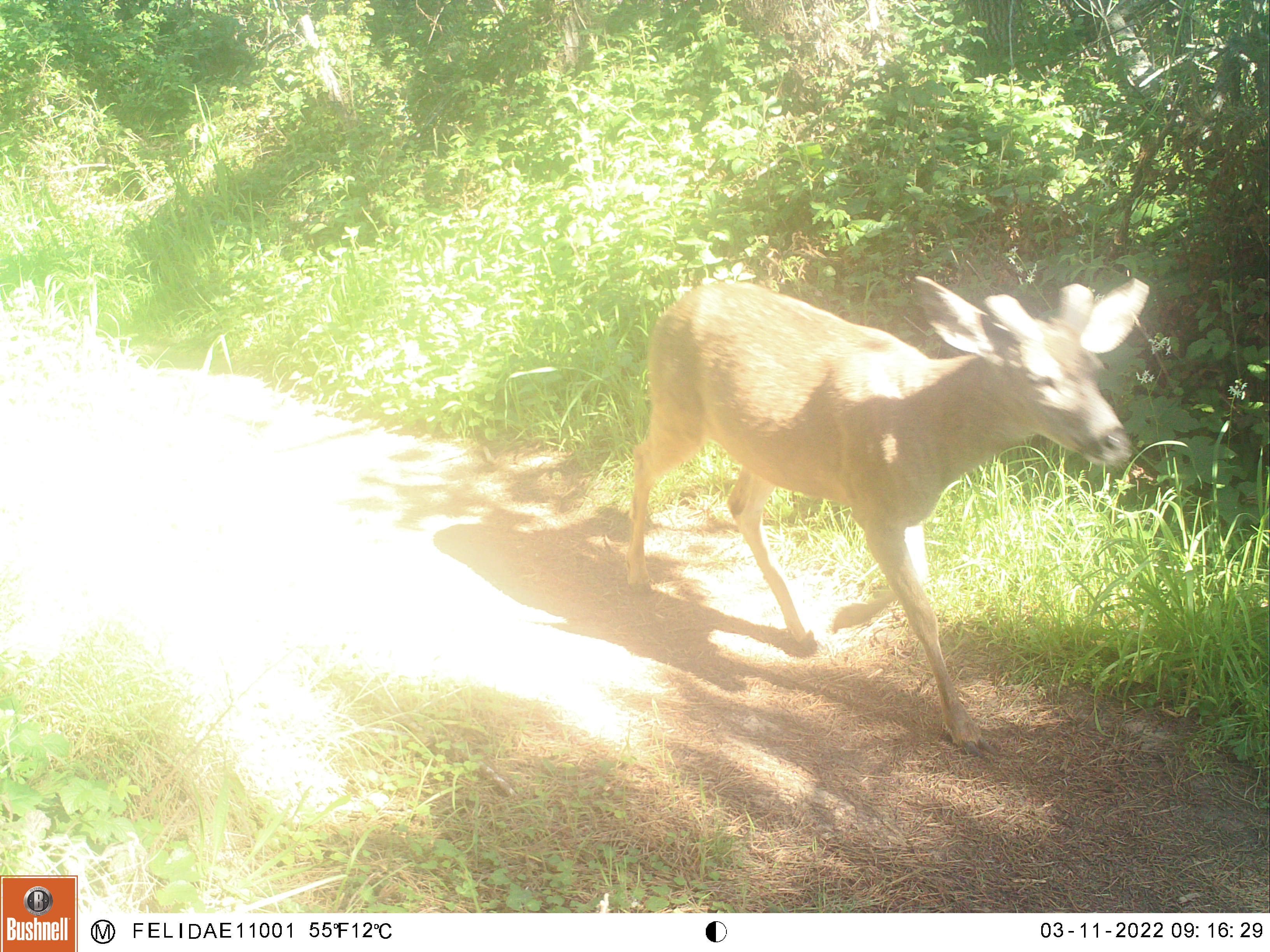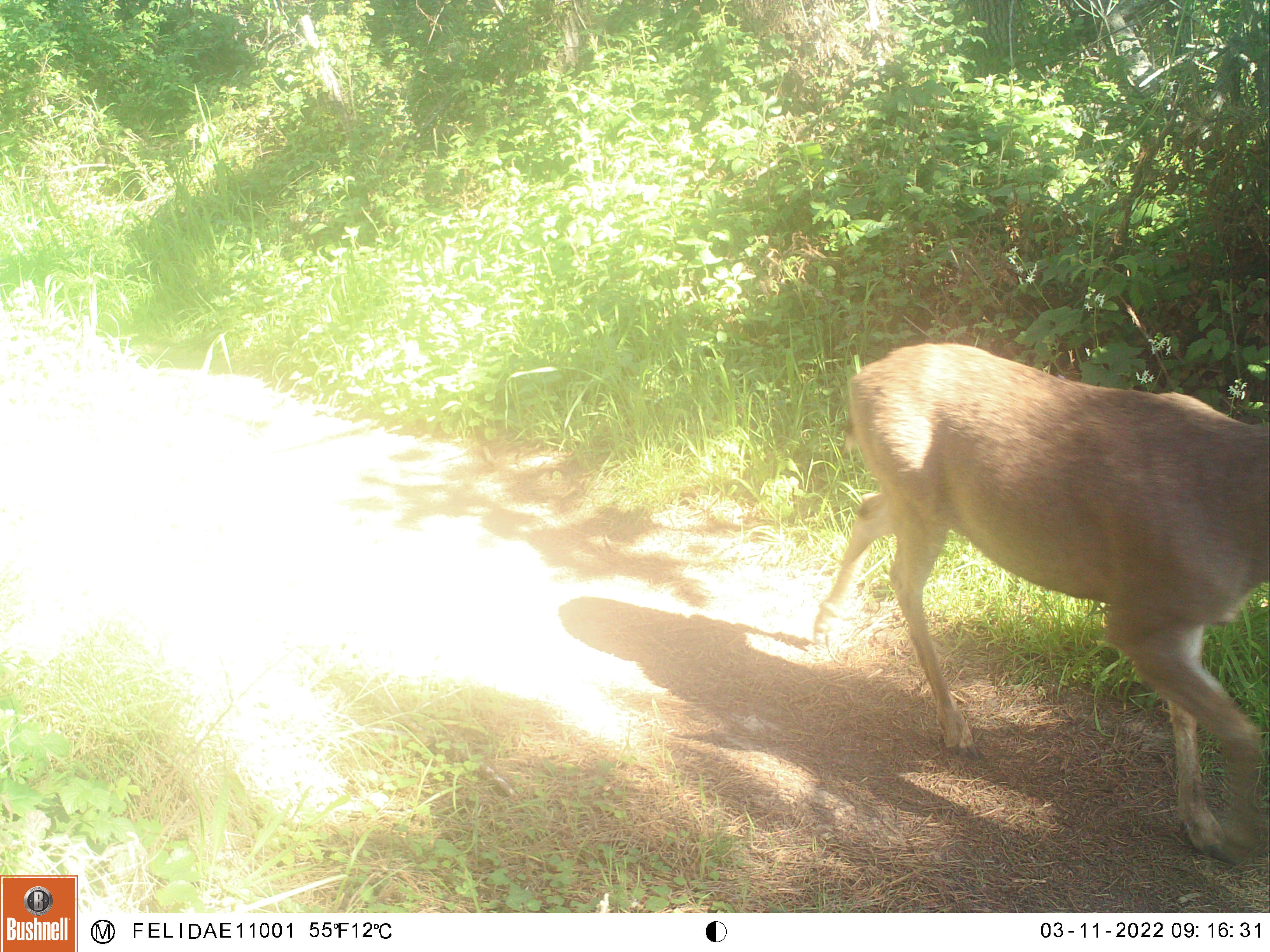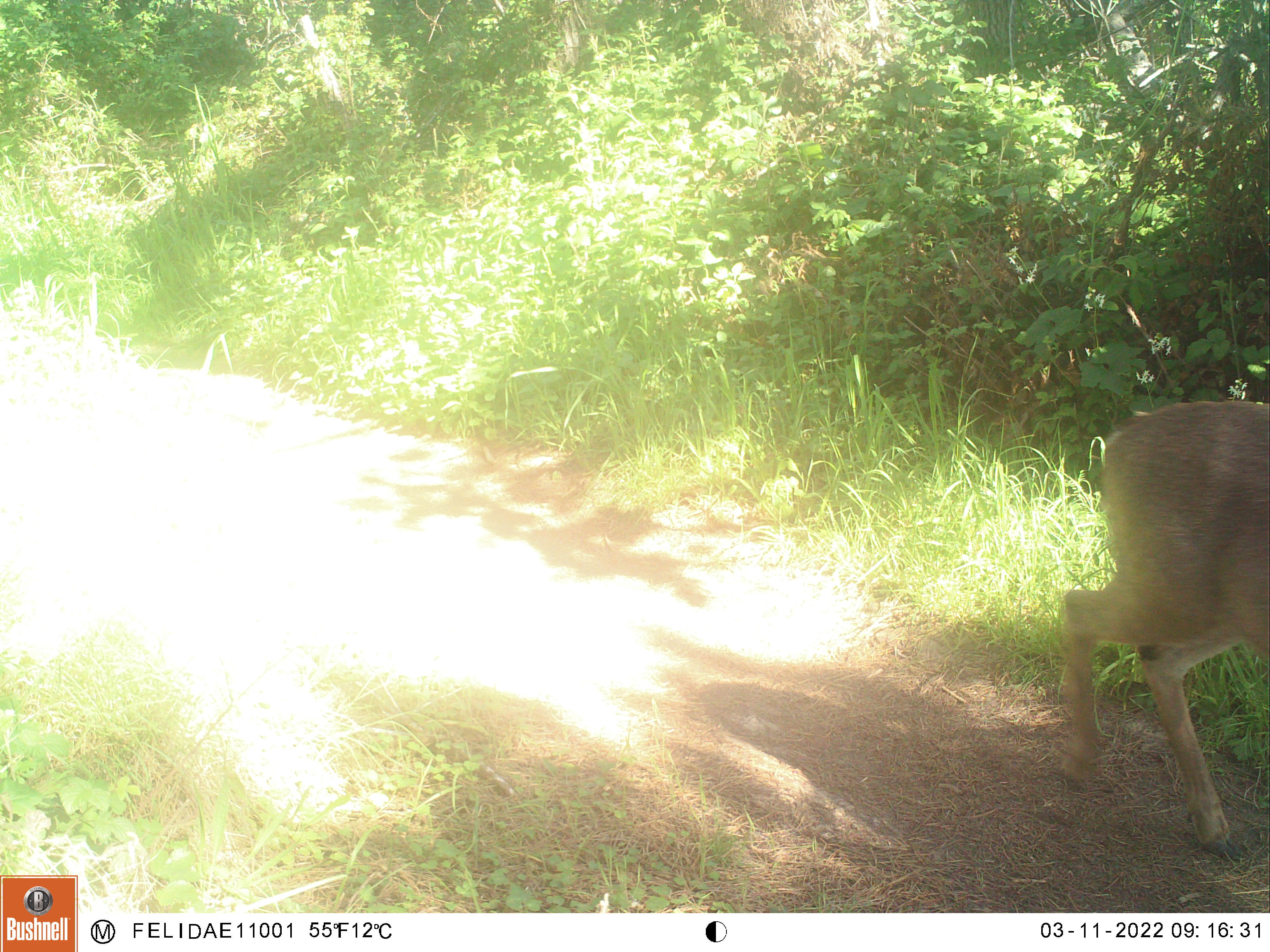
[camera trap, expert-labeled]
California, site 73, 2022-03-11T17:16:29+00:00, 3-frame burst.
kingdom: Animalia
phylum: Chordata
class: Mammalia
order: Artiodactyla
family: Cervidae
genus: Odocoileus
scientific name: Odocoileus hemionus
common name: mule deer